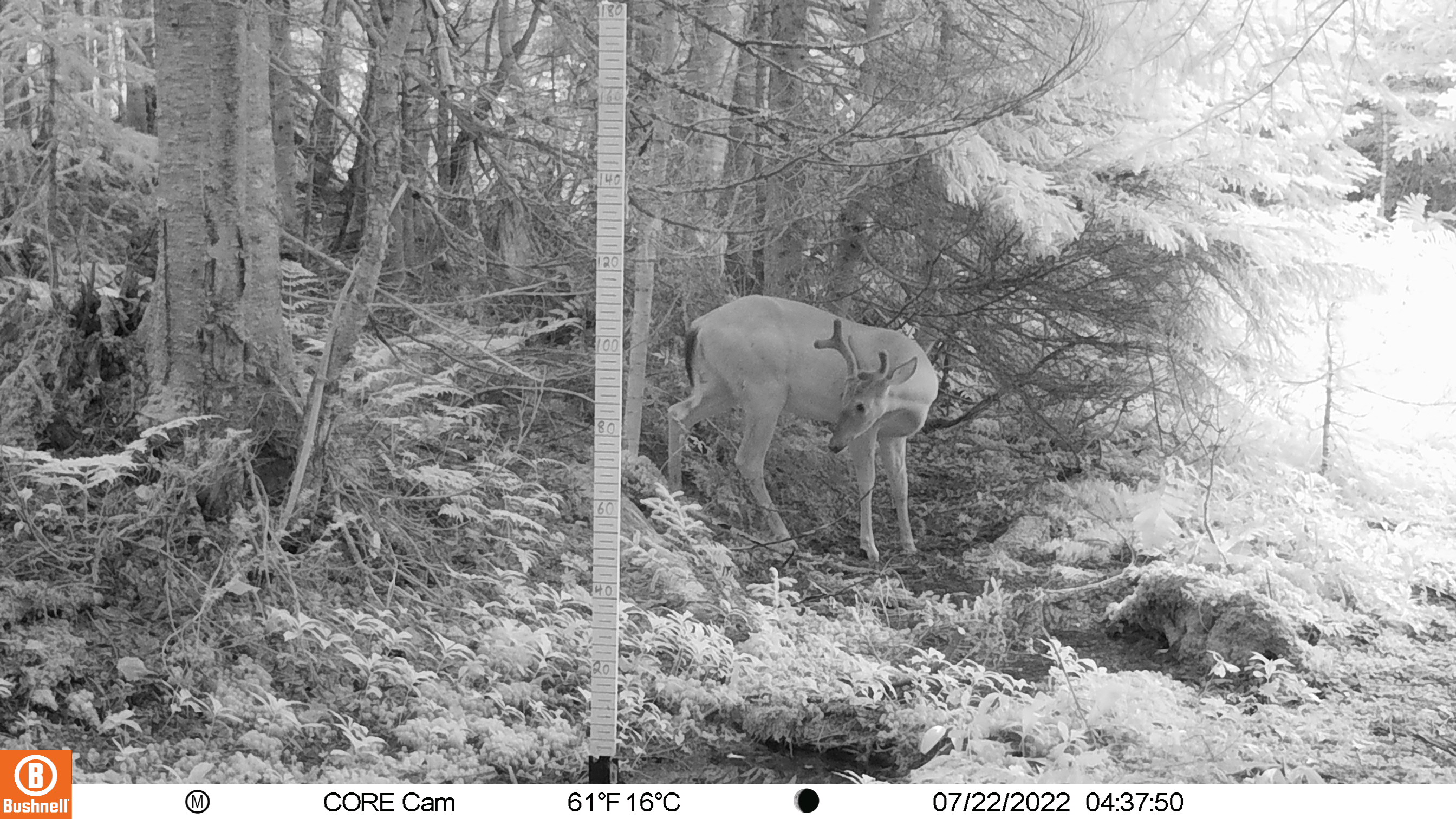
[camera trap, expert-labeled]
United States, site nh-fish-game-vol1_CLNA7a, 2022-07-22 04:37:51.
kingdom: Animalia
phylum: Chordata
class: Mammalia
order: Artiodactyla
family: Cervidae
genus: Odocoileus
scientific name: Odocoileus virginianus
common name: white-tailed deer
White-tailed deer (Odocoileus virginianus).